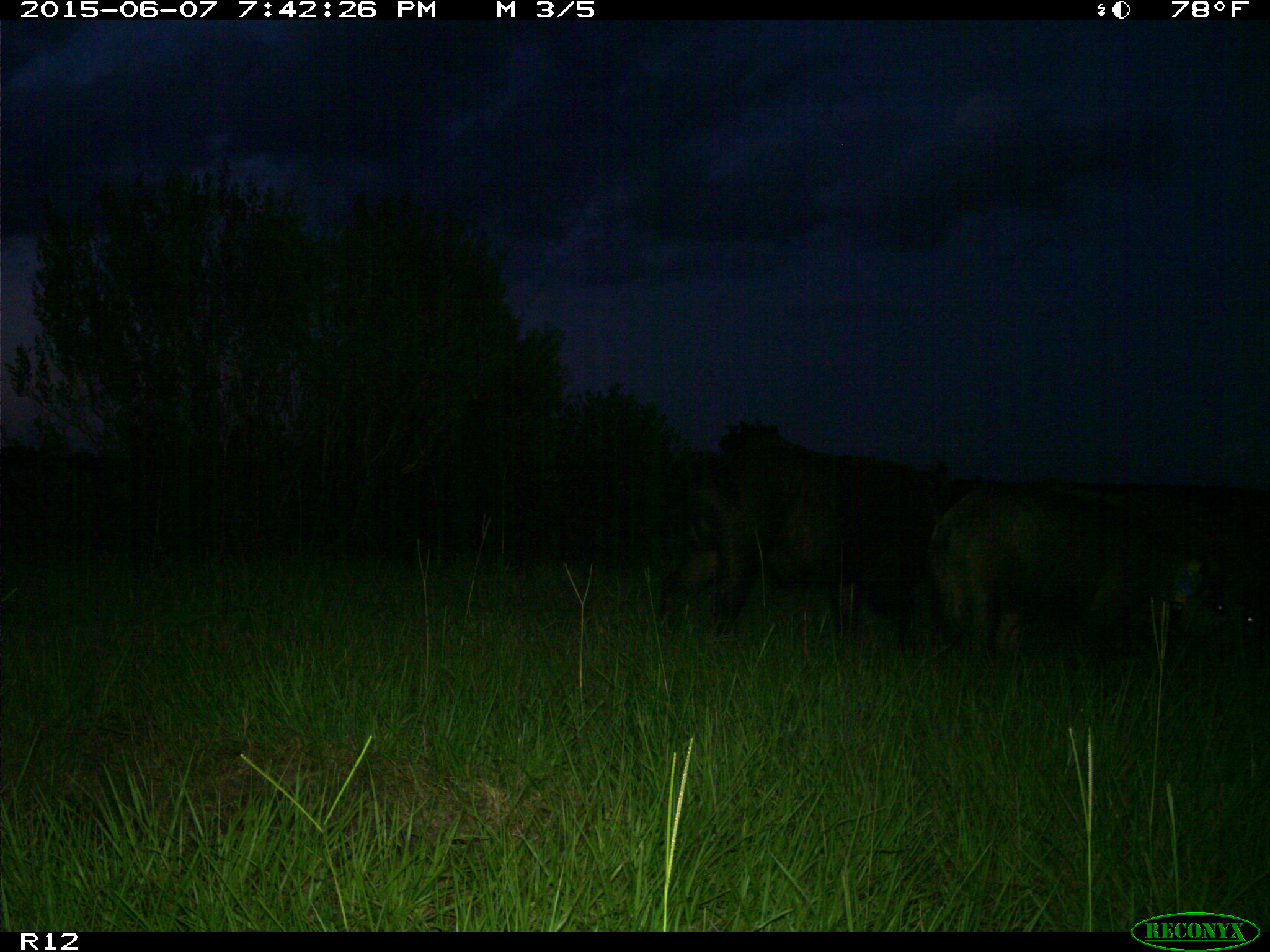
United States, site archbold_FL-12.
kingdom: Animalia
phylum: Chordata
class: Mammalia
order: Artiodactyla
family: Suidae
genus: Sus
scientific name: Sus scrofa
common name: wild boar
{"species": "Sus scrofa (wild boar)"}